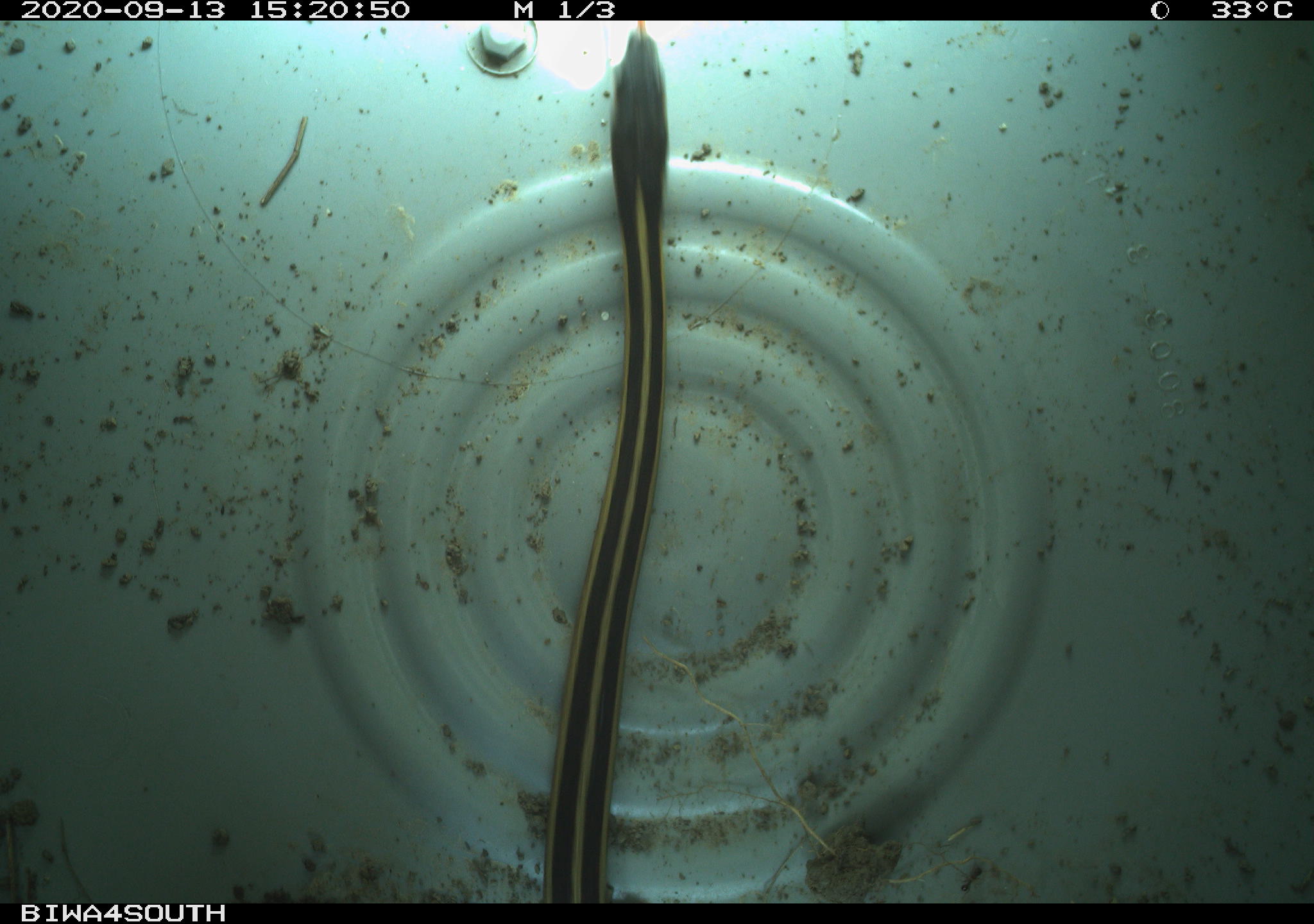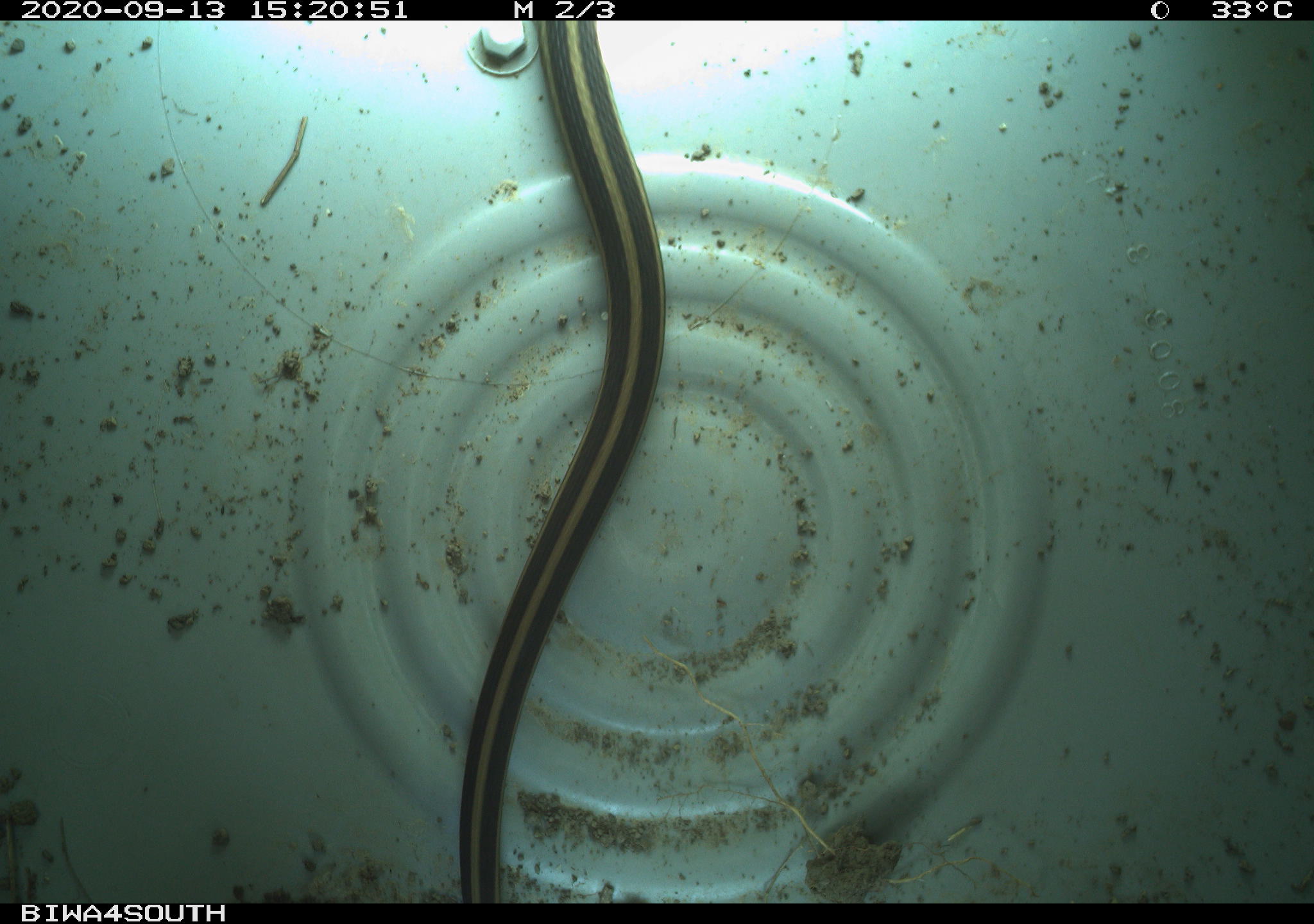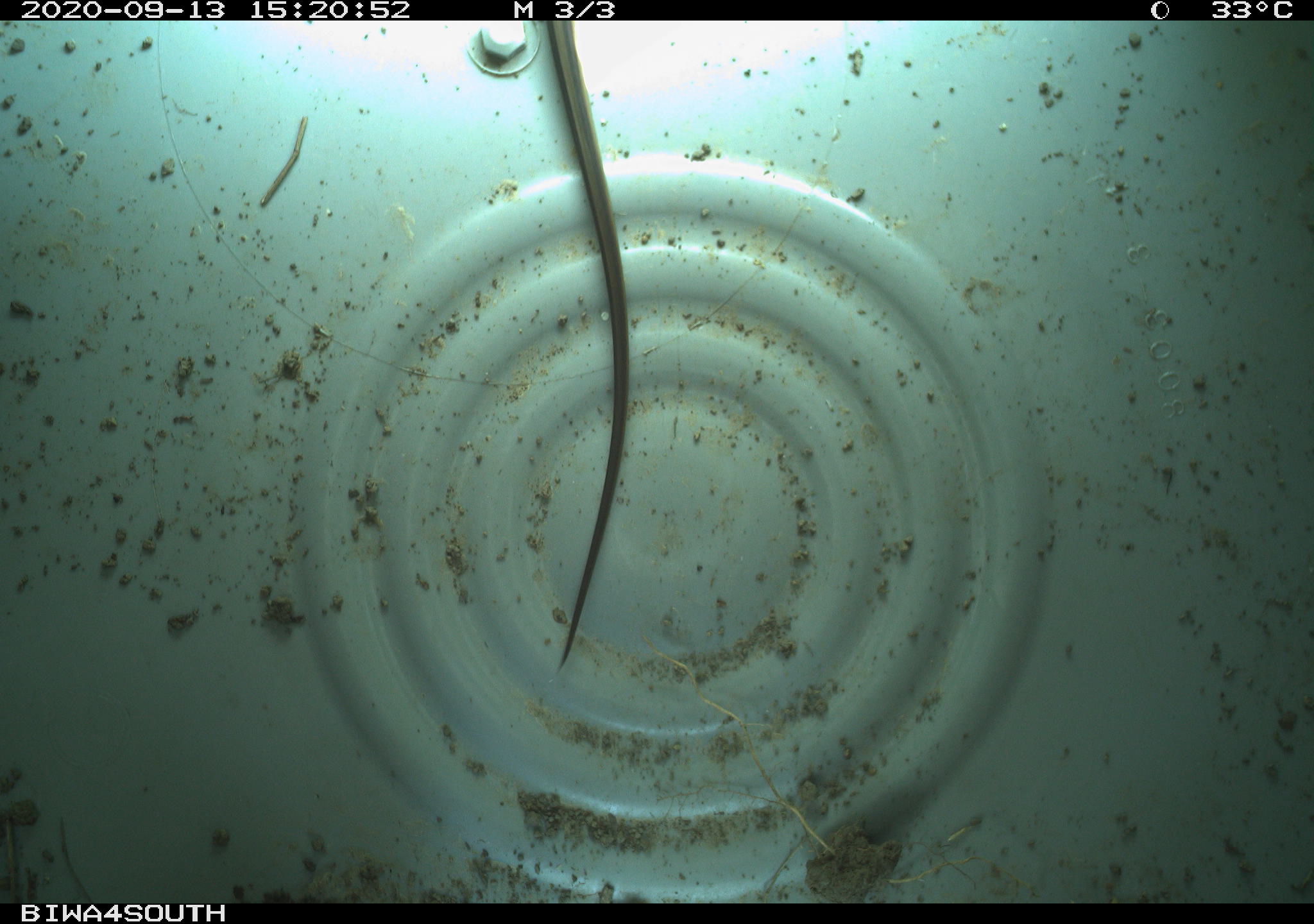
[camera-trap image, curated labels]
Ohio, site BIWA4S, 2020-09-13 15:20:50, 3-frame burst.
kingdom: Animalia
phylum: Chordata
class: Reptilia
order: Squamata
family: Colubridae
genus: Thamnophis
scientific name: Thamnophis sirtalis sirtalis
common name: eastern gartersnake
Eastern gartersnake (Thamnophis sirtalis sirtalis).